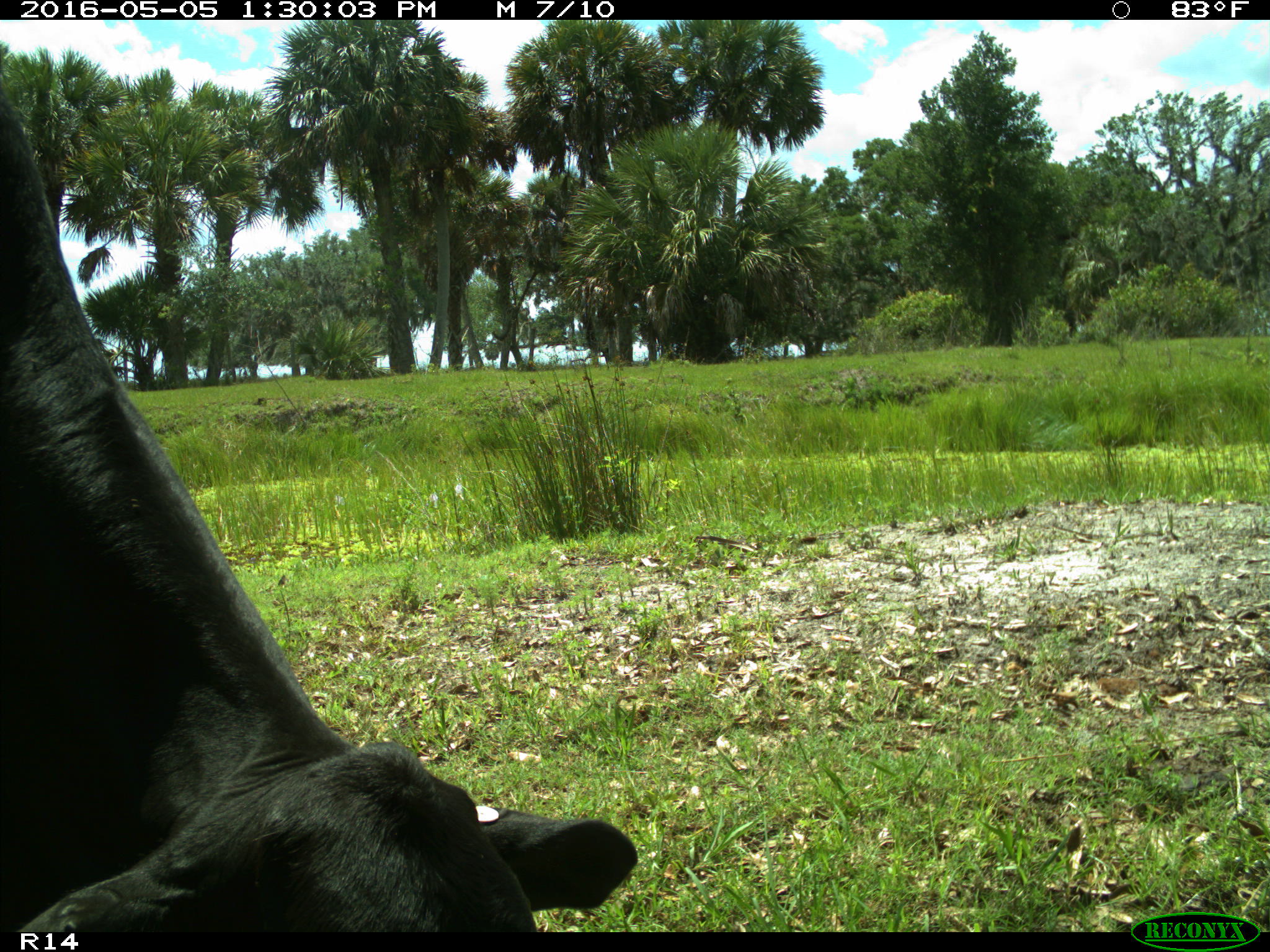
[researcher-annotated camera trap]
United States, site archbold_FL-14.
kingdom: Animalia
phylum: Chordata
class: Mammalia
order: Artiodactyla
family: Bovidae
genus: Bos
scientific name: Bos taurus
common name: domestic cow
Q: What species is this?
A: Bos taurus (domestic cow).